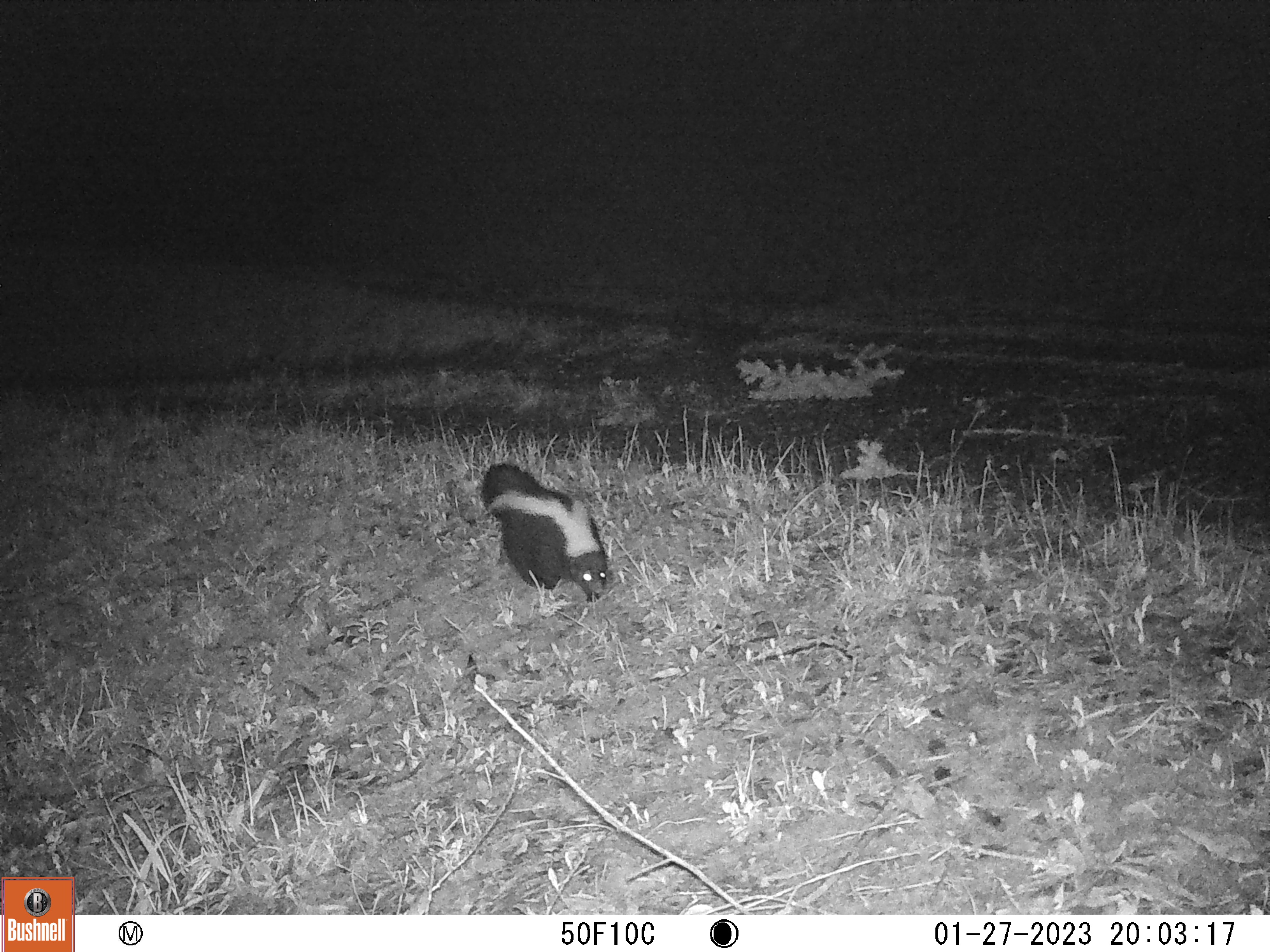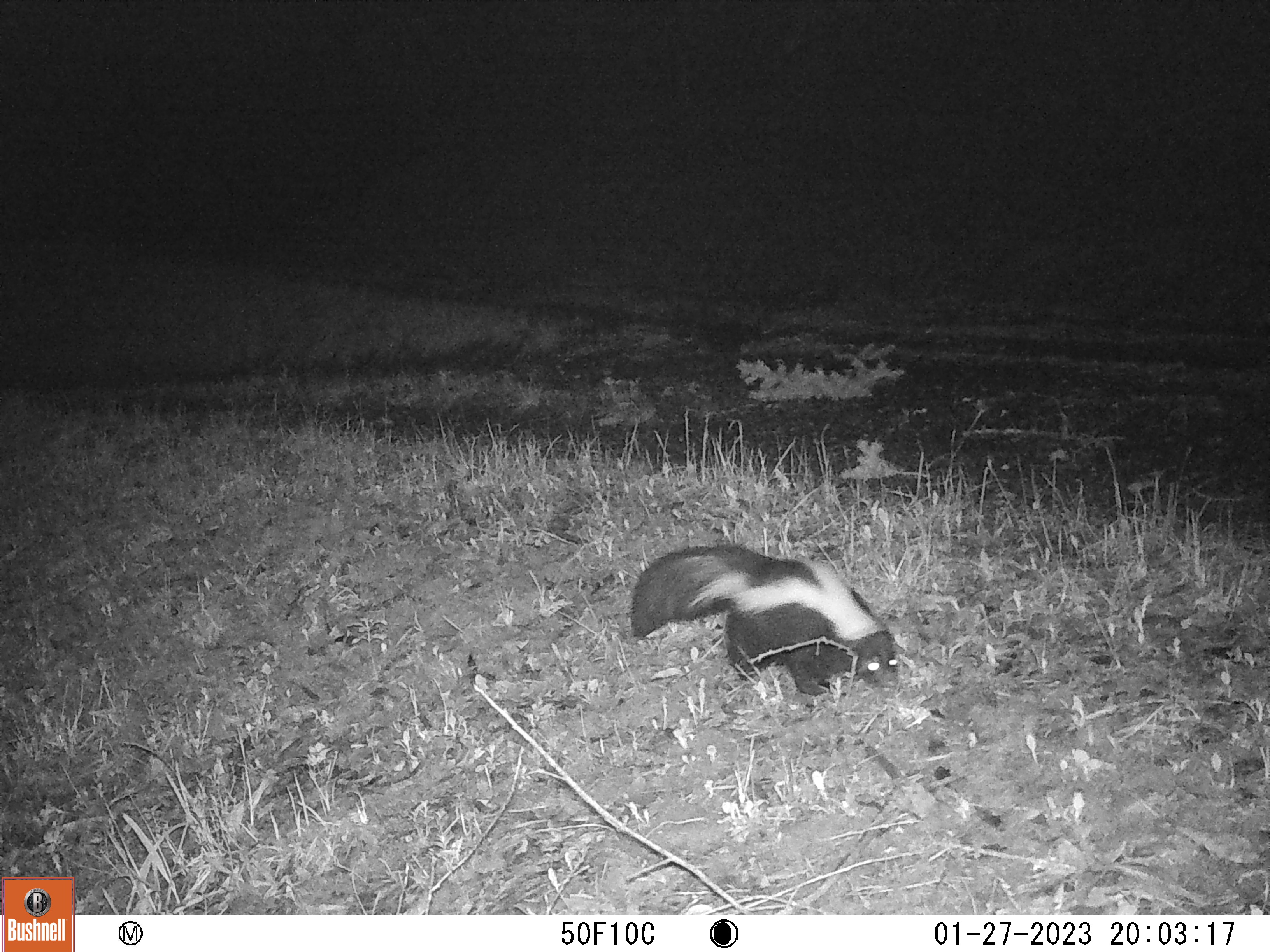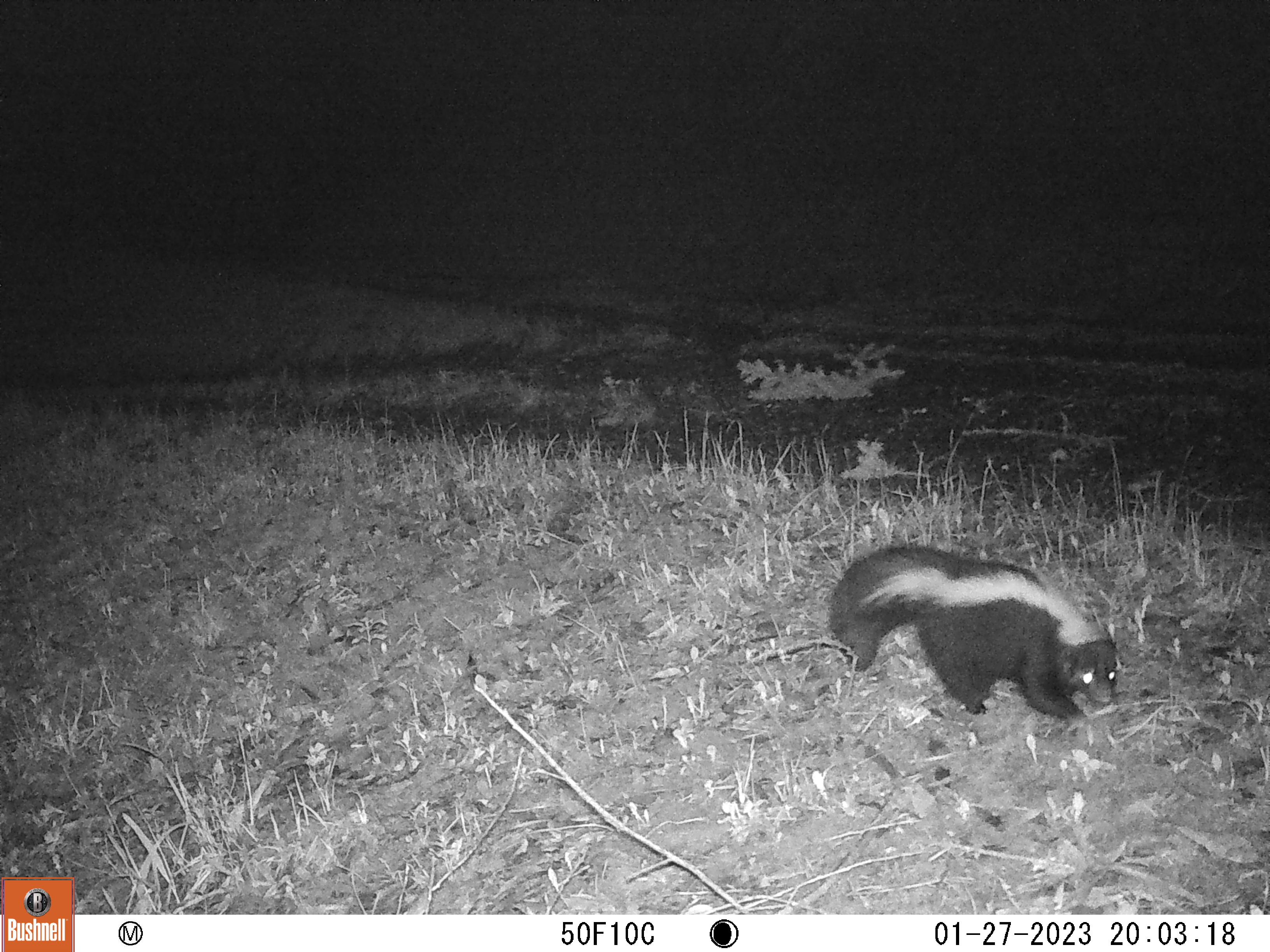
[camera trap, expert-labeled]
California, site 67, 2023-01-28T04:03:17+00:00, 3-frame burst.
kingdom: Animalia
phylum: Chordata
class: Mammalia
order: Carnivora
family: Mephitidae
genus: Mephitis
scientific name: Mephitis mephitis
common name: striped skunk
Striped skunk (Mephitis mephitis).